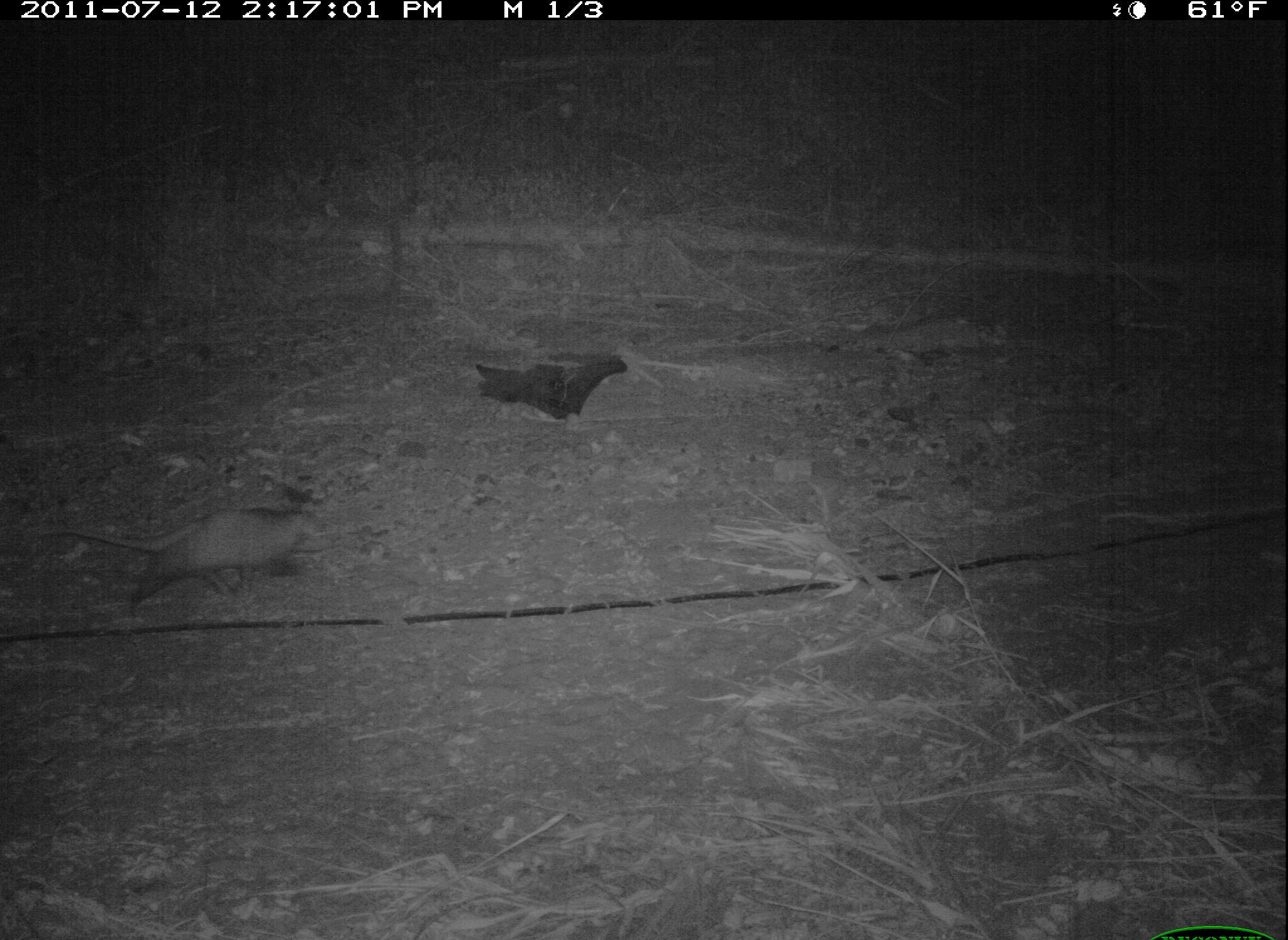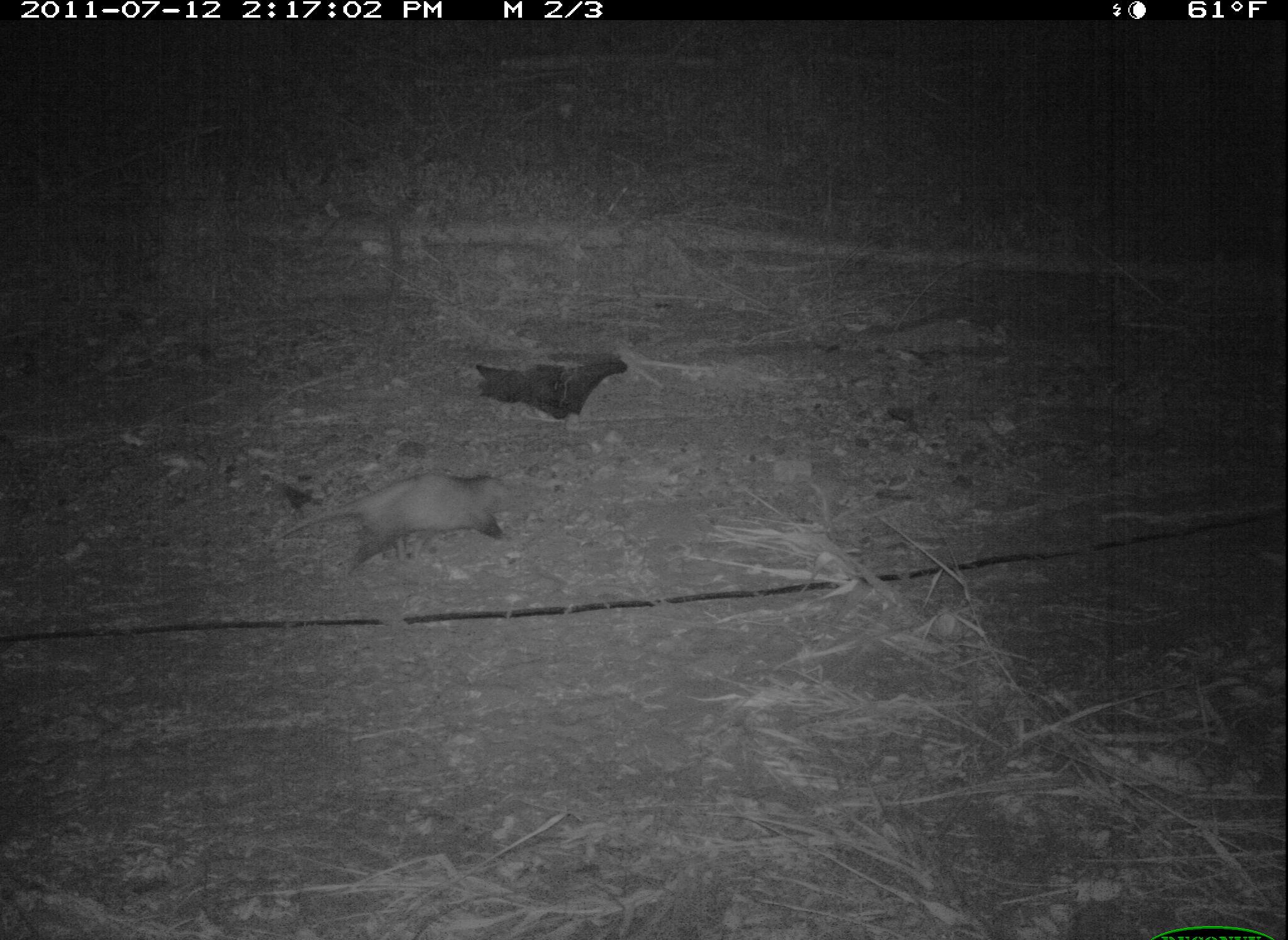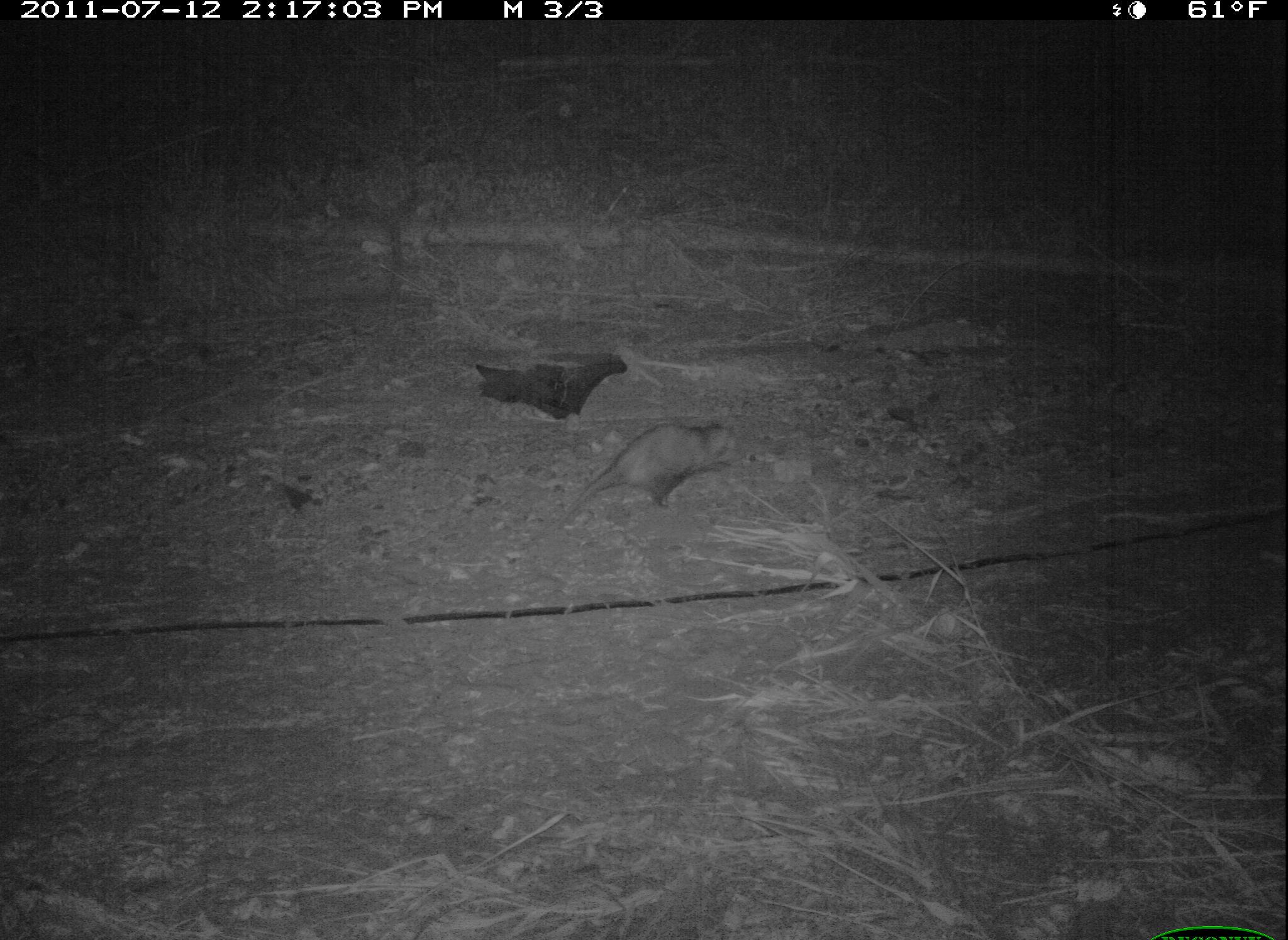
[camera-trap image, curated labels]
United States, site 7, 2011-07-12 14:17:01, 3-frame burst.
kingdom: Animalia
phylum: Chordata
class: Mammalia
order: Didelphimorphia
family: Didelphidae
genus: Didelphis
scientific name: Didelphis virginiana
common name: virginia opossum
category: opossum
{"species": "opossum (virginia opossum) (Didelphis virginiana)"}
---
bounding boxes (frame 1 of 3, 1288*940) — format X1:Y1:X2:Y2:
opossum: 76:483:362:596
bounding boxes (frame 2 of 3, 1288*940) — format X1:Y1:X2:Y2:
opossum: 279:465:557:569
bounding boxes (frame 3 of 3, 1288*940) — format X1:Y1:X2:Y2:
opossum: 555:411:747:541